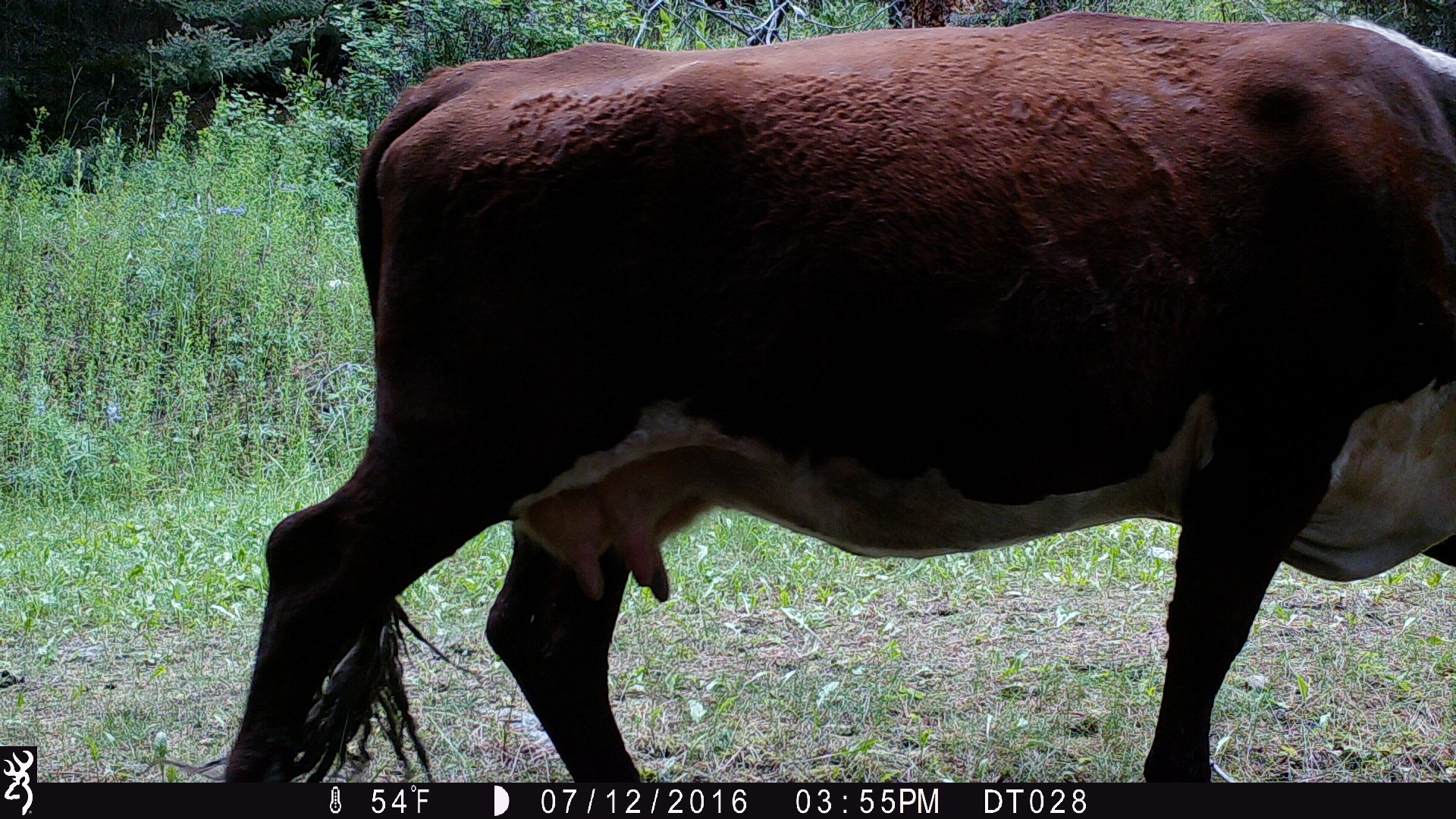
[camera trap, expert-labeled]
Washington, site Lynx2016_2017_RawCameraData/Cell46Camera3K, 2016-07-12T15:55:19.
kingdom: Animalia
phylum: Chordata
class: Mammalia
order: Artiodactyla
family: Bovidae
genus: Bos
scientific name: Bos taurus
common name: domestic cattle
Domestic cattle (Bos taurus). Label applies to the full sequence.